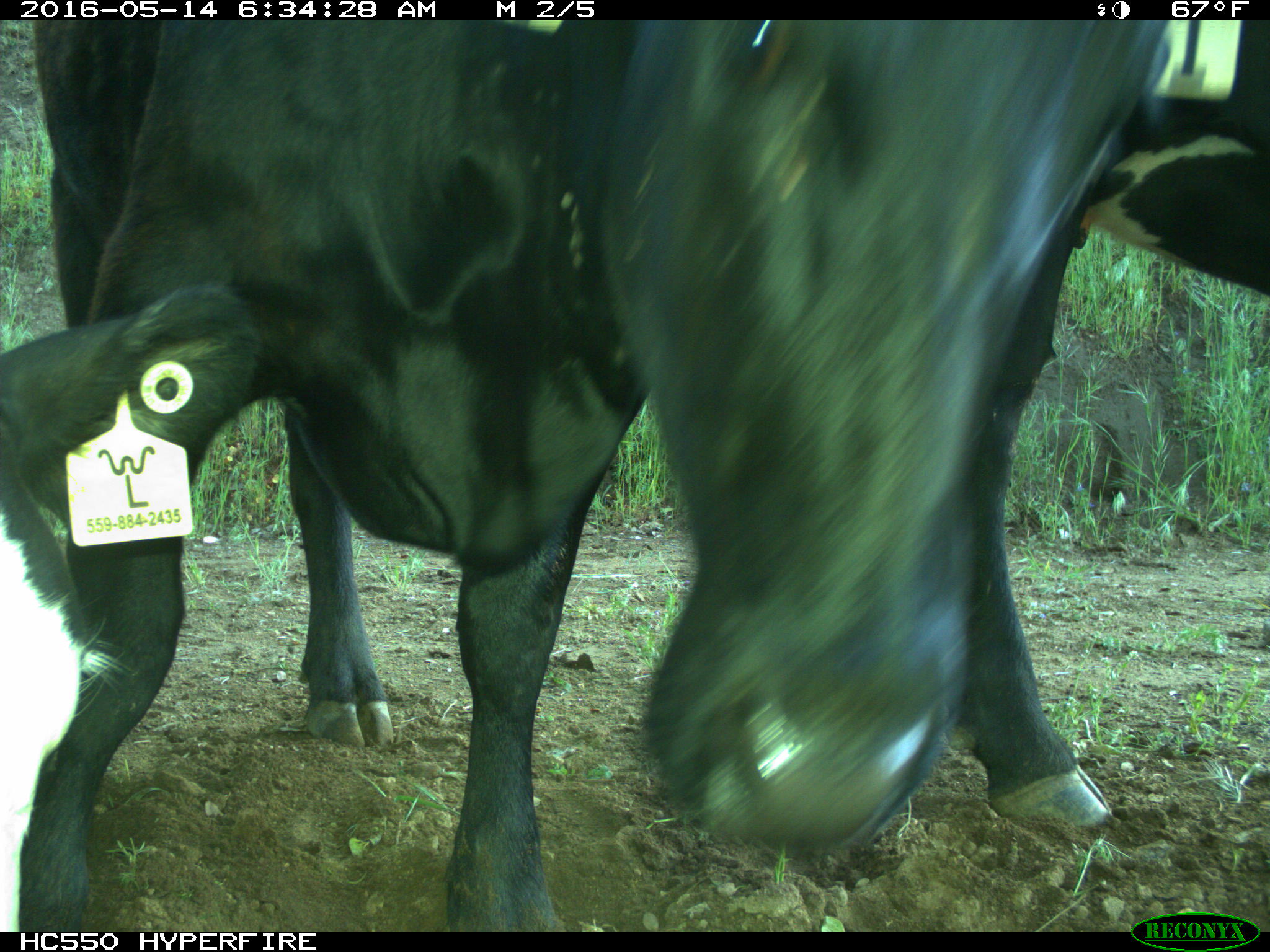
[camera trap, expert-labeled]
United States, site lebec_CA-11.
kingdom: Animalia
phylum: Chordata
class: Mammalia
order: Artiodactyla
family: Bovidae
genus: Bos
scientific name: Bos taurus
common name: domestic cow